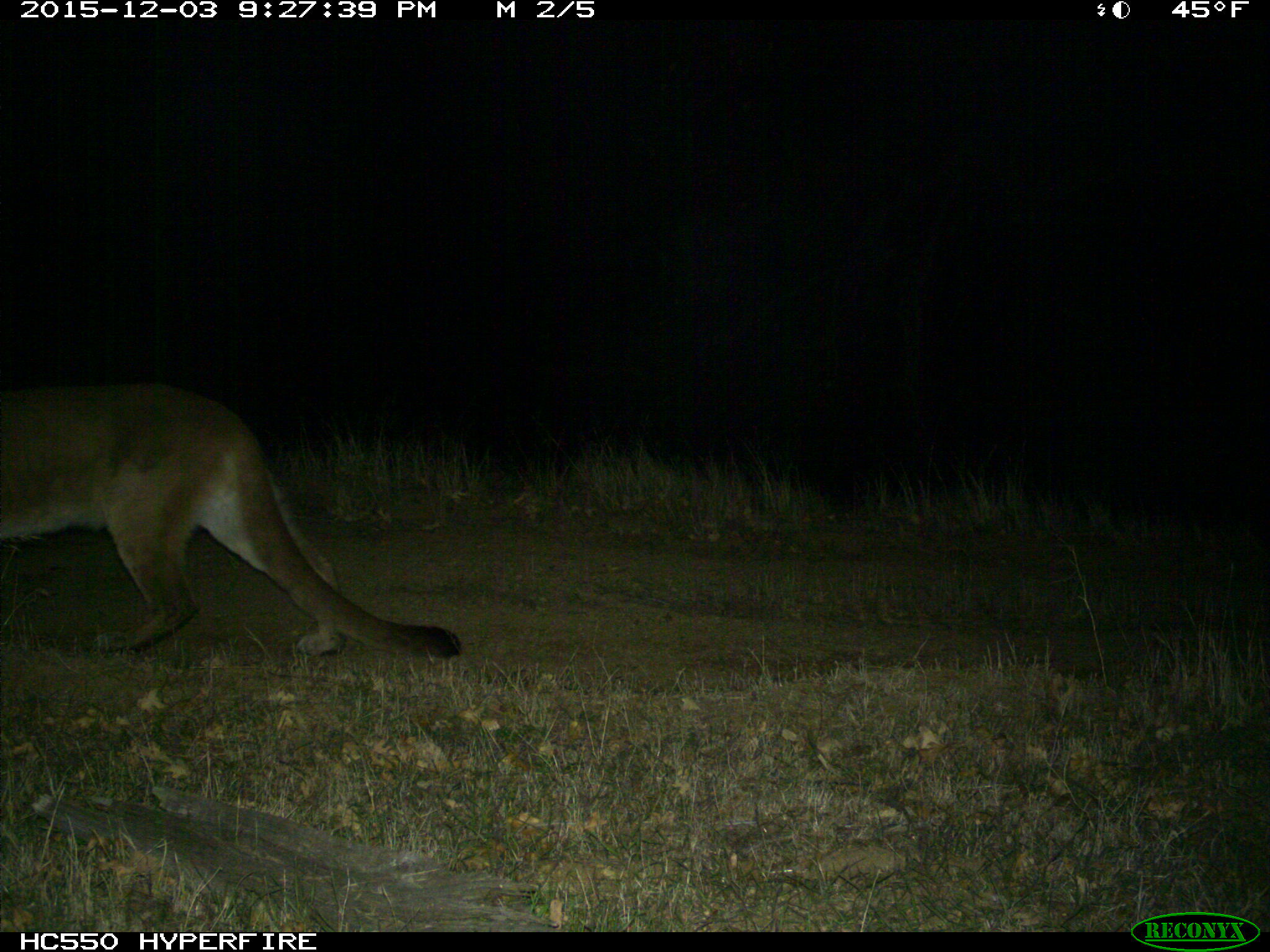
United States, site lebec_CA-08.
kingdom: Animalia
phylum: Chordata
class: Mammalia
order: Carnivora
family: Felidae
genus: Puma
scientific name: Puma concolor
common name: mountain lion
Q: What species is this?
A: Puma concolor (mountain lion).